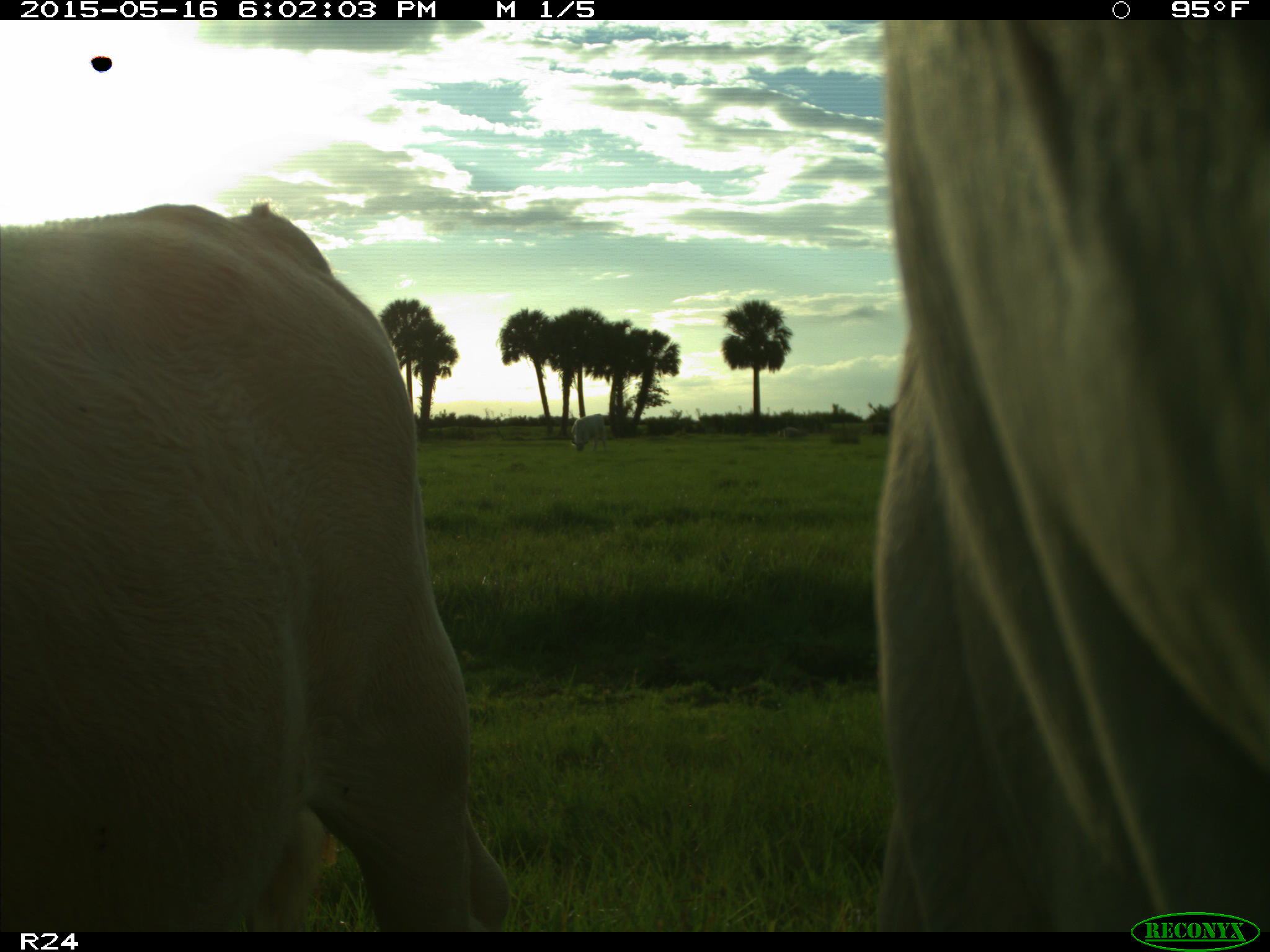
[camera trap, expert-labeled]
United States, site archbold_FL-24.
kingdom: Animalia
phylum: Chordata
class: Mammalia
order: Artiodactyla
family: Bovidae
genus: Bos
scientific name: Bos taurus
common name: domestic cow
Bos taurus (domestic cow).